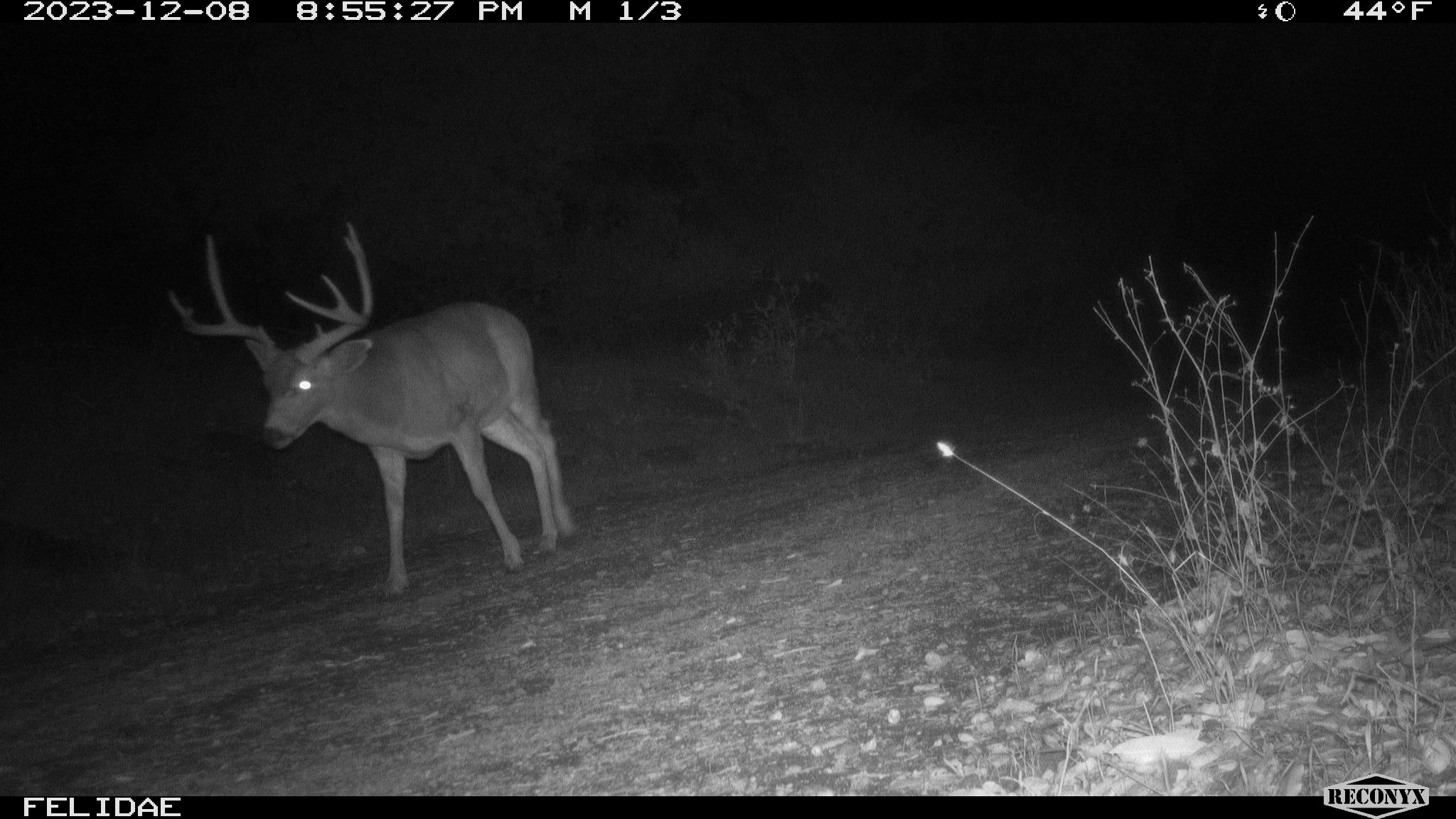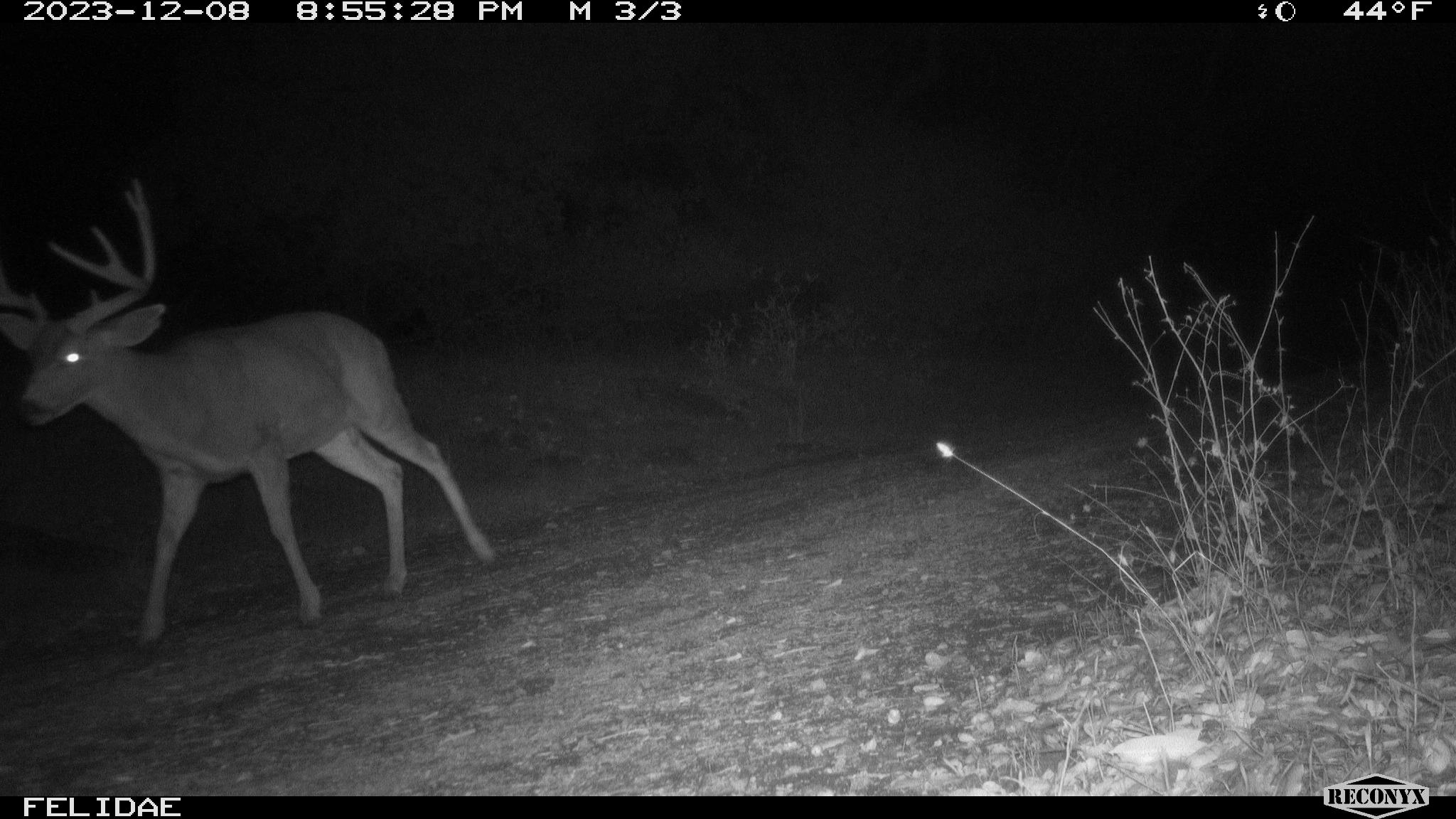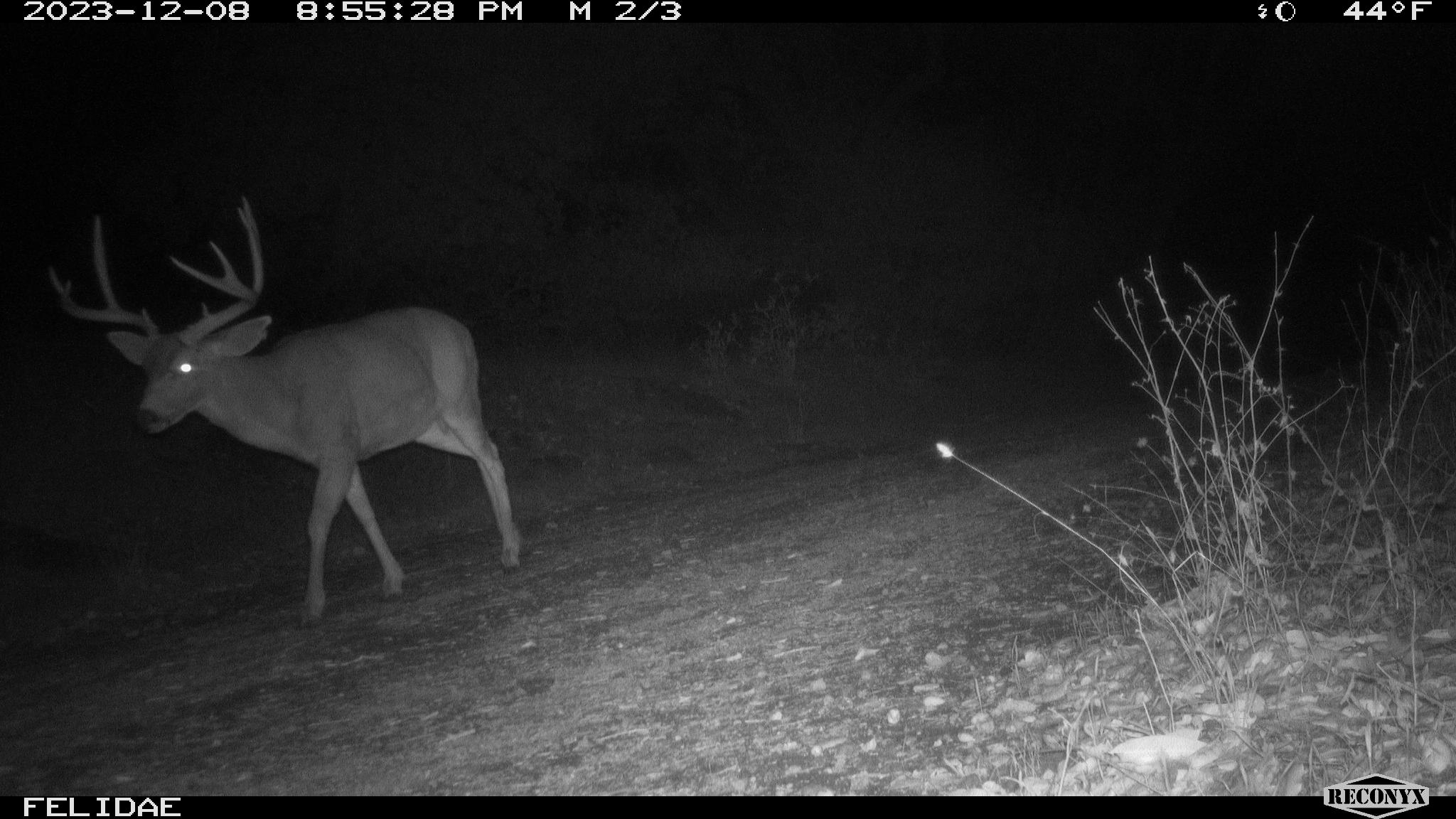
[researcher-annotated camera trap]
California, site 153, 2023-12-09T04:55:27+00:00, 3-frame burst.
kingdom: Animalia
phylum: Chordata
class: Mammalia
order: Artiodactyla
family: Cervidae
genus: Odocoileus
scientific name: Odocoileus hemionus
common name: mule deer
Mule deer (Odocoileus hemionus).